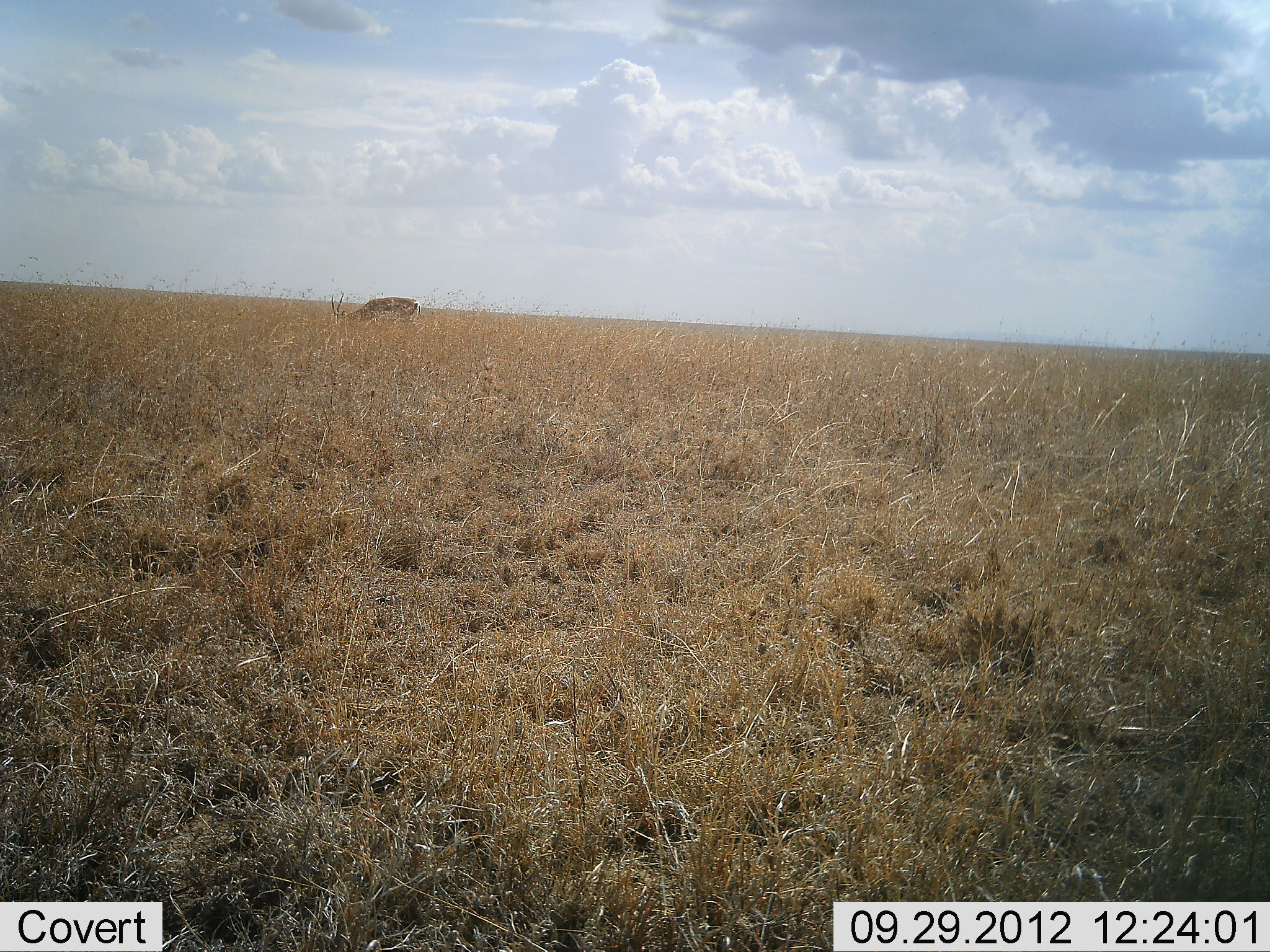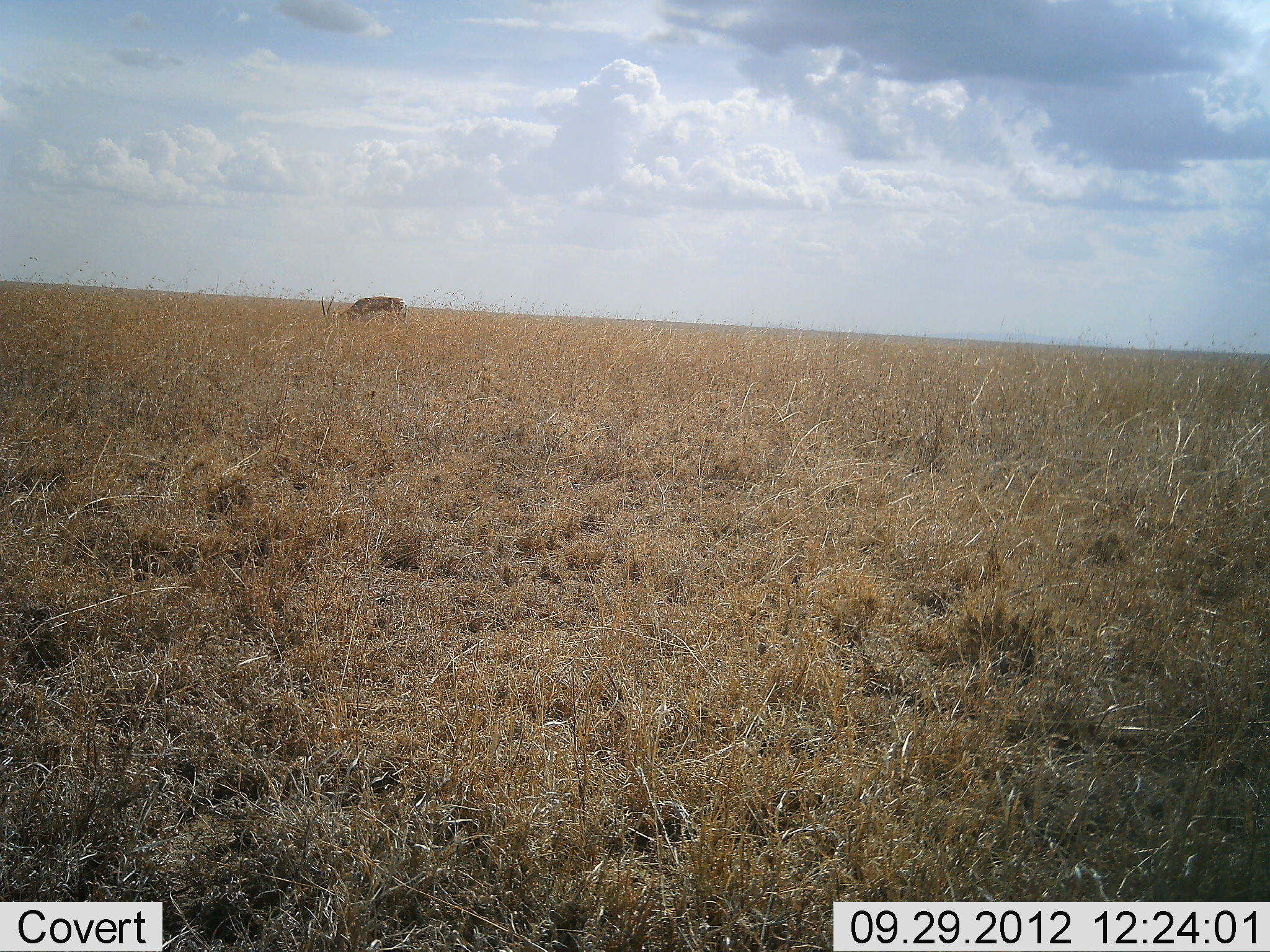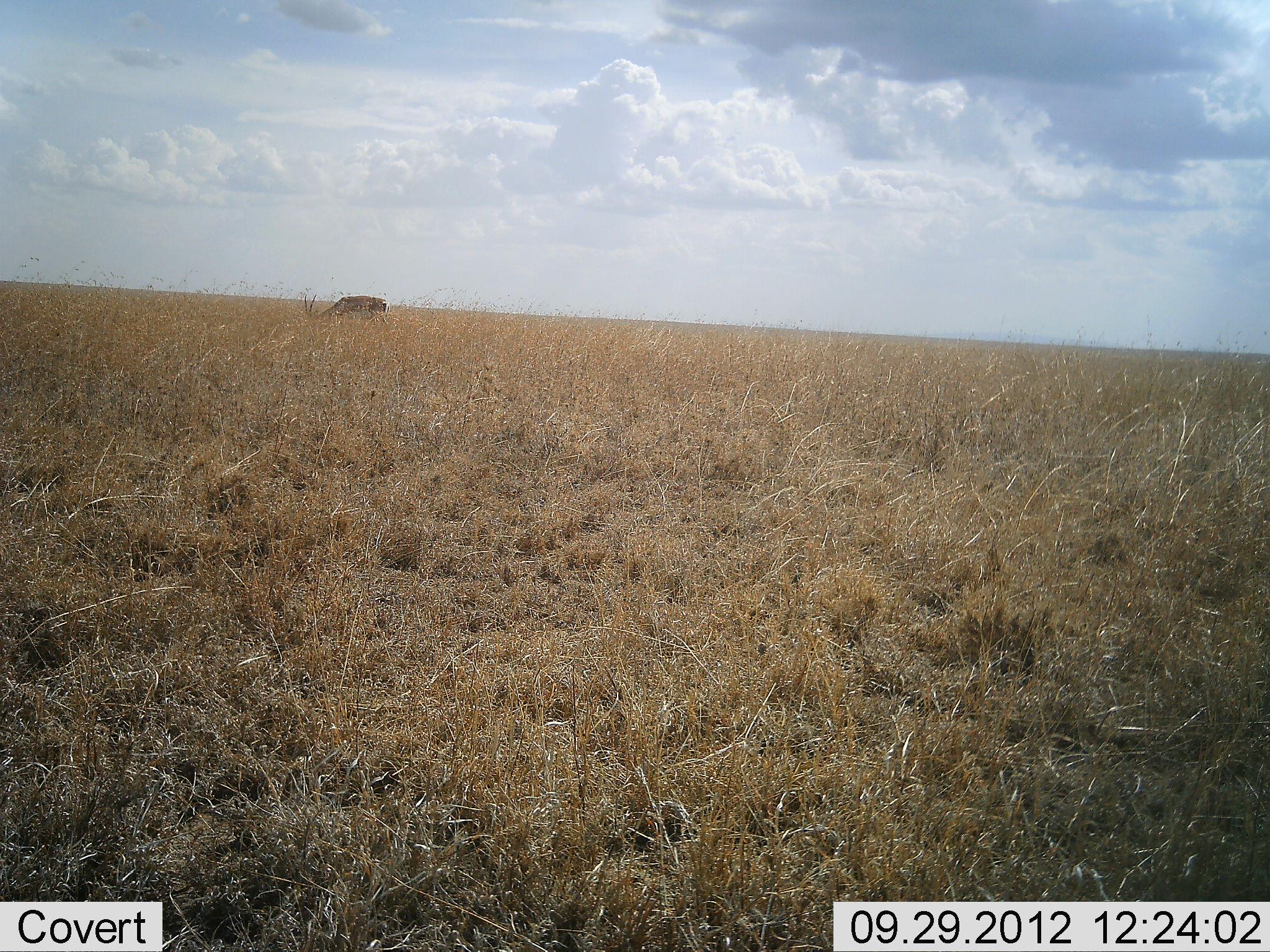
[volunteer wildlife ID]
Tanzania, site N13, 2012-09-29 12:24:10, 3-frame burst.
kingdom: Animalia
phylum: Chordata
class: Mammalia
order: Artiodactyla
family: Bovidae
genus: Eudorcas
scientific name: Eudorcas thomsonii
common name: thomson's gazelle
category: gazellethomsons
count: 1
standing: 0%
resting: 0%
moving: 27%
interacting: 0%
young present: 0%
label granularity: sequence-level